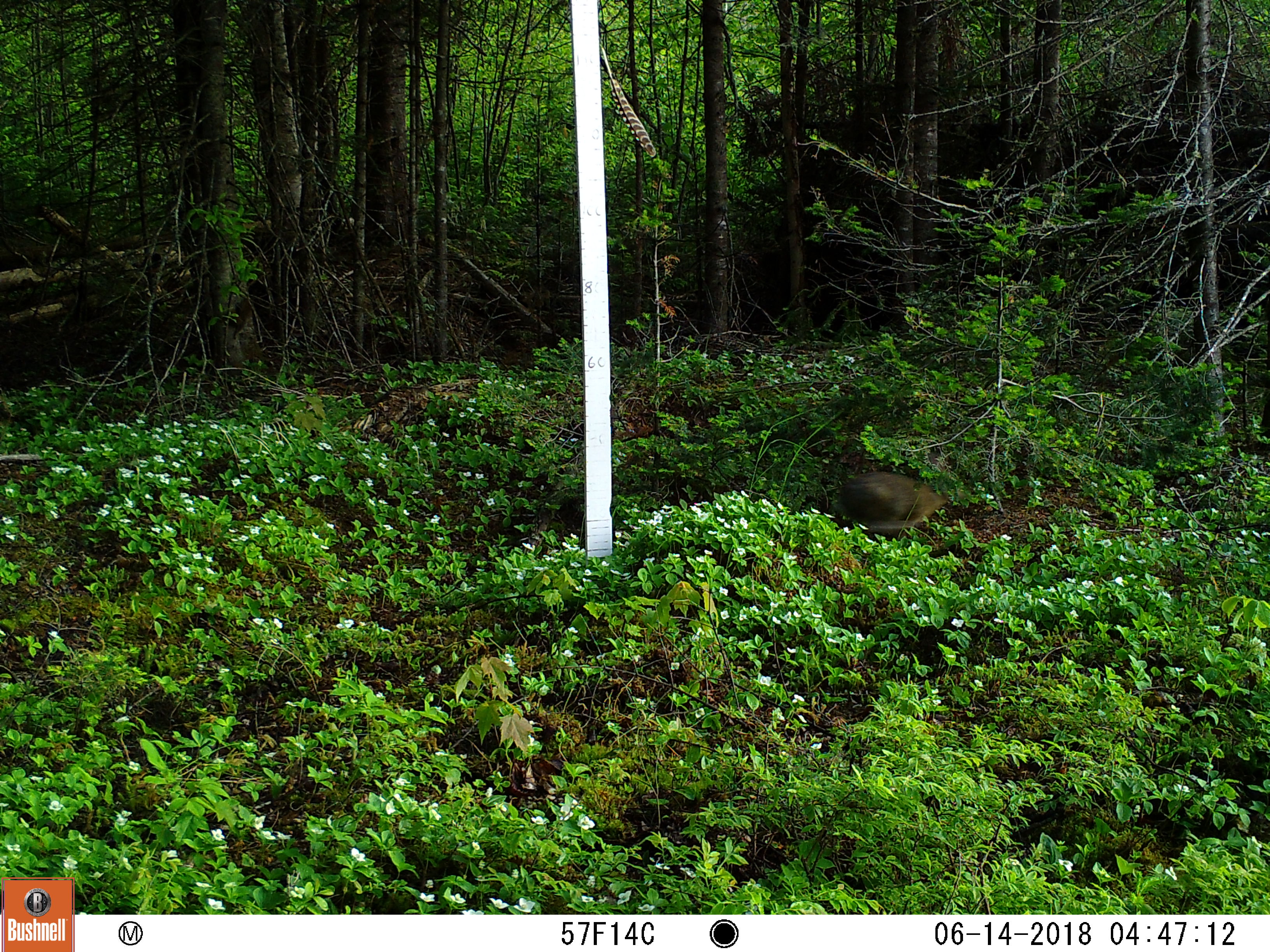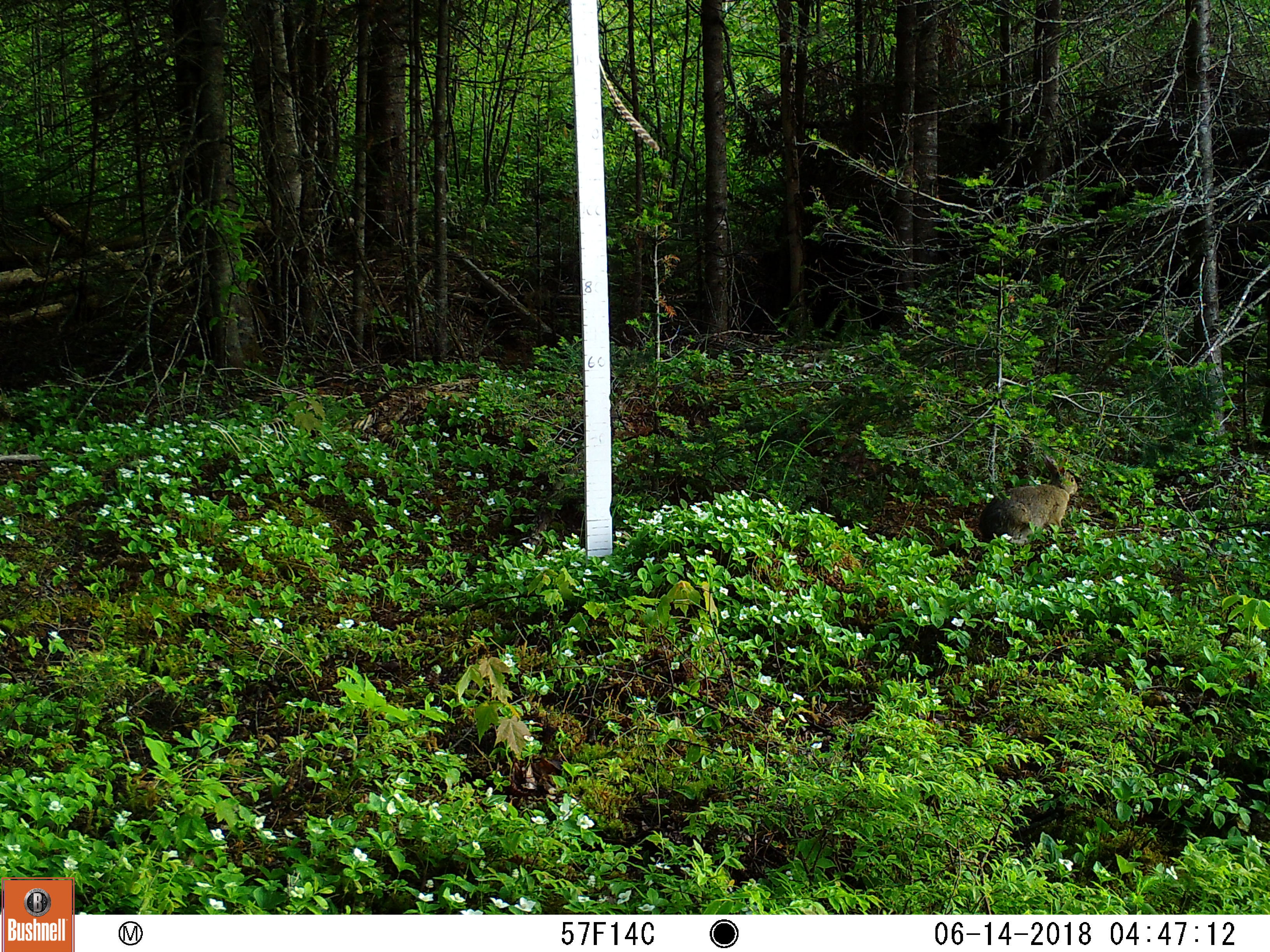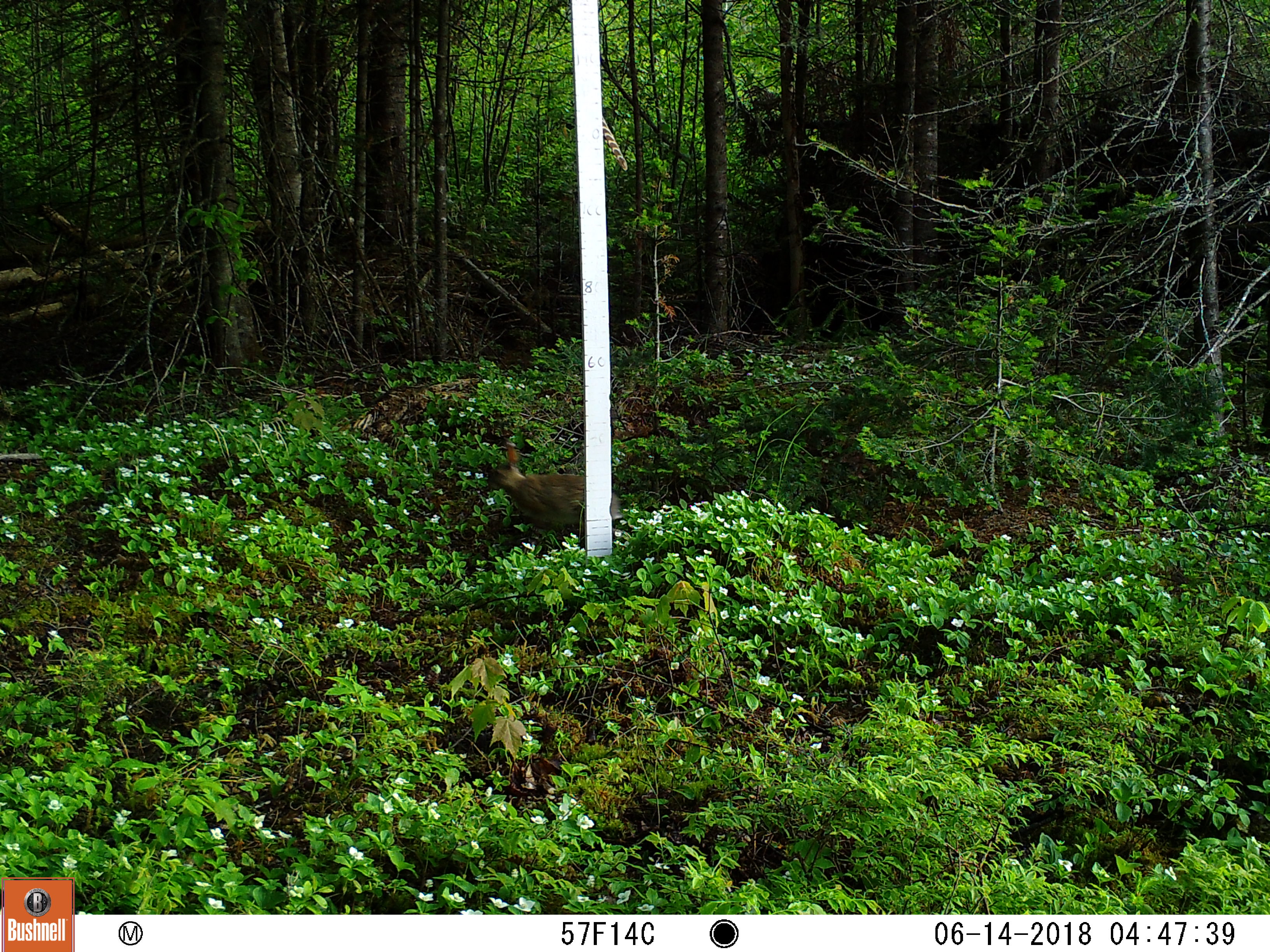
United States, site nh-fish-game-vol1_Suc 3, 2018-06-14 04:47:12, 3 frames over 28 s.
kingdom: Animalia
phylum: Chordata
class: Mammalia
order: Lagomorpha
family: Leporidae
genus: Lepus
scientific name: Lepus americanus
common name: snowshoe hare